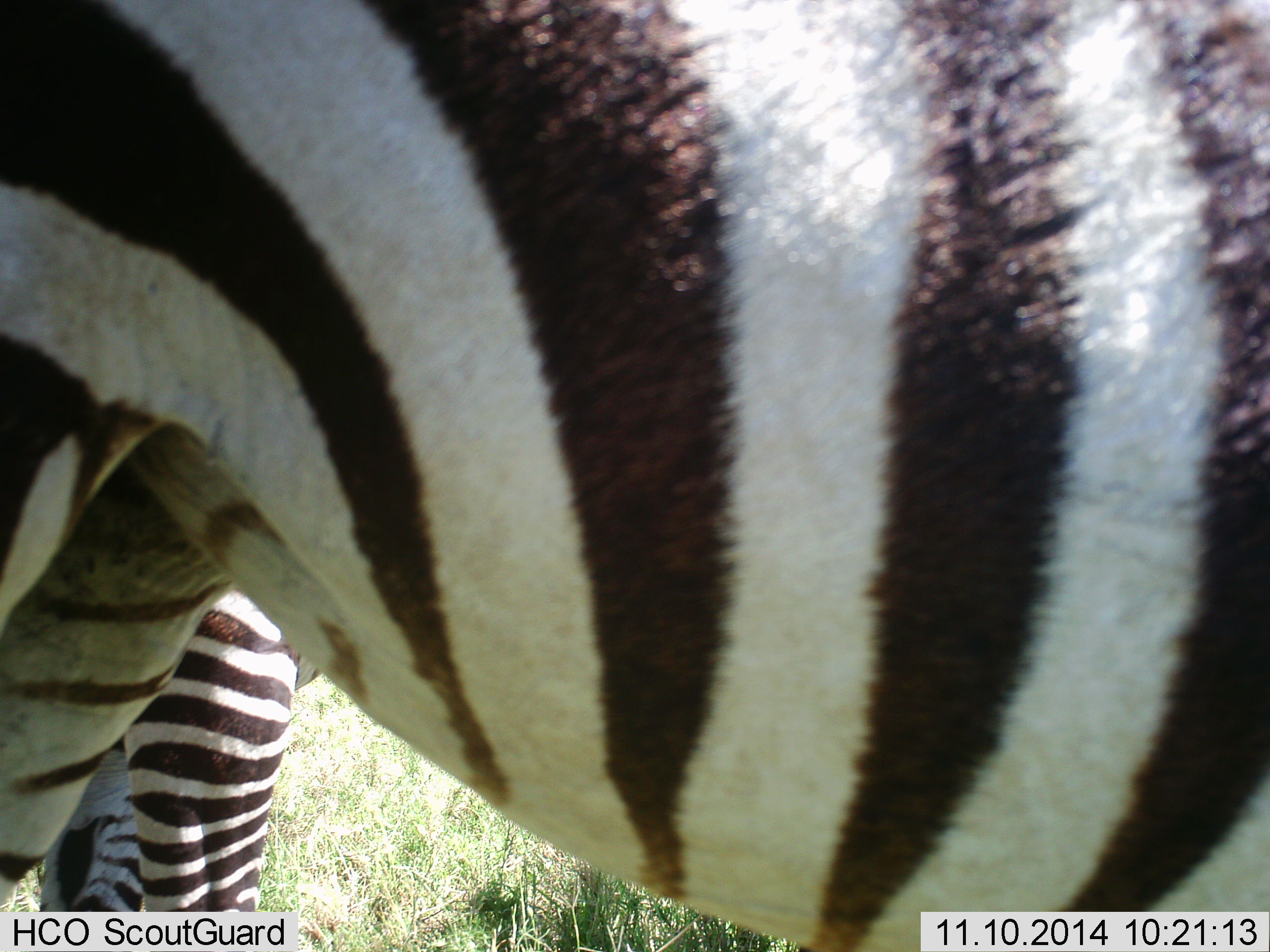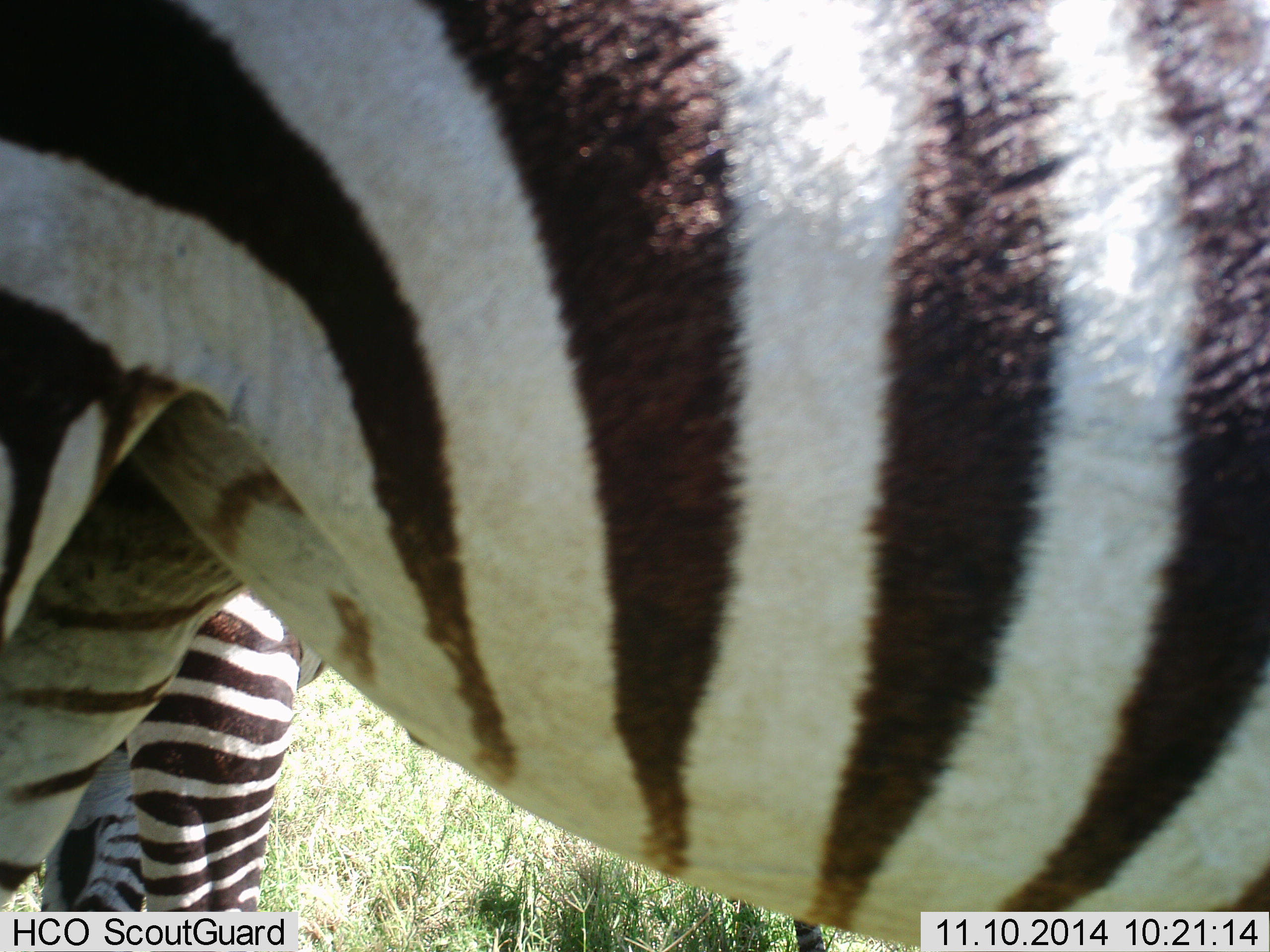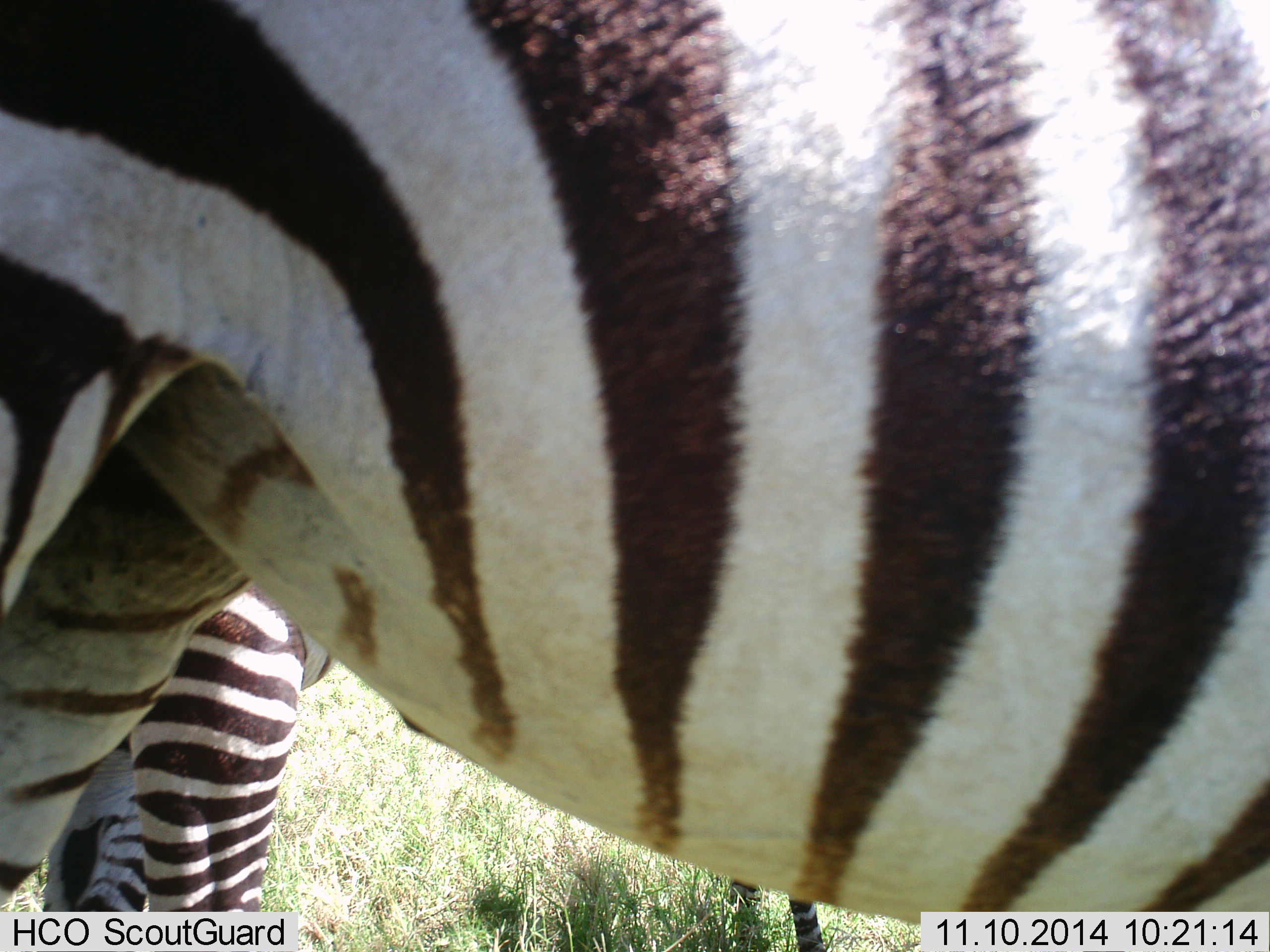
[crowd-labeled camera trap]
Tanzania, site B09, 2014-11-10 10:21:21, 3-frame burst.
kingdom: Animalia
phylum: Chordata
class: Mammalia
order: Perissodactyla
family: Equidae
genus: Equus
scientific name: Equus quagga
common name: plains zebra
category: zebra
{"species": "zebra (plains zebra) (Equus quagga)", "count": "2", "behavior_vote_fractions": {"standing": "90%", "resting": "0%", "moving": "0%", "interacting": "10%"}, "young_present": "0%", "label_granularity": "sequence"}